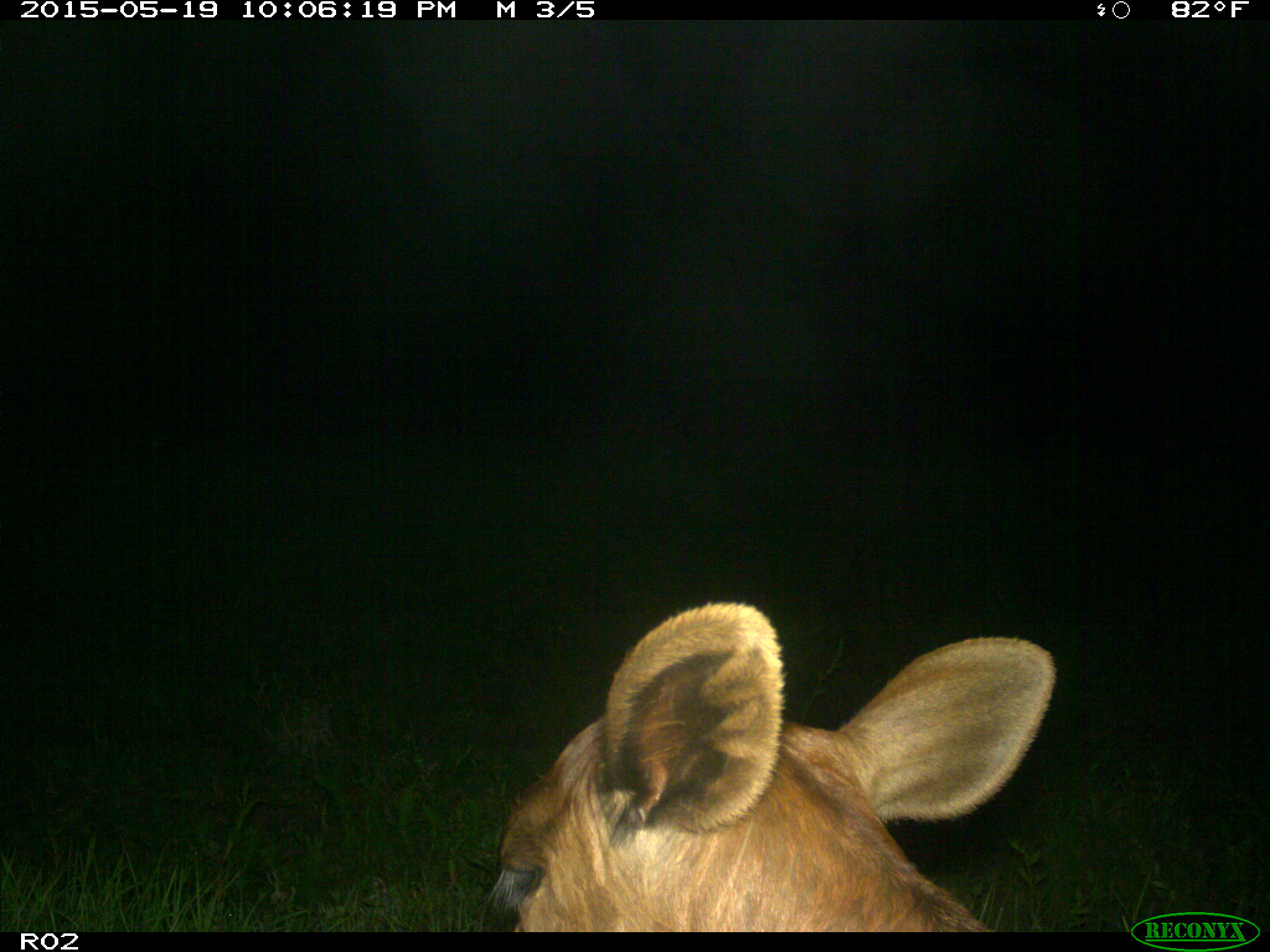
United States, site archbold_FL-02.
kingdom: Animalia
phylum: Chordata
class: Mammalia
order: Artiodactyla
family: Bovidae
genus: Bos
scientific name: Bos taurus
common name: domestic cow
Bos taurus (domestic cow).